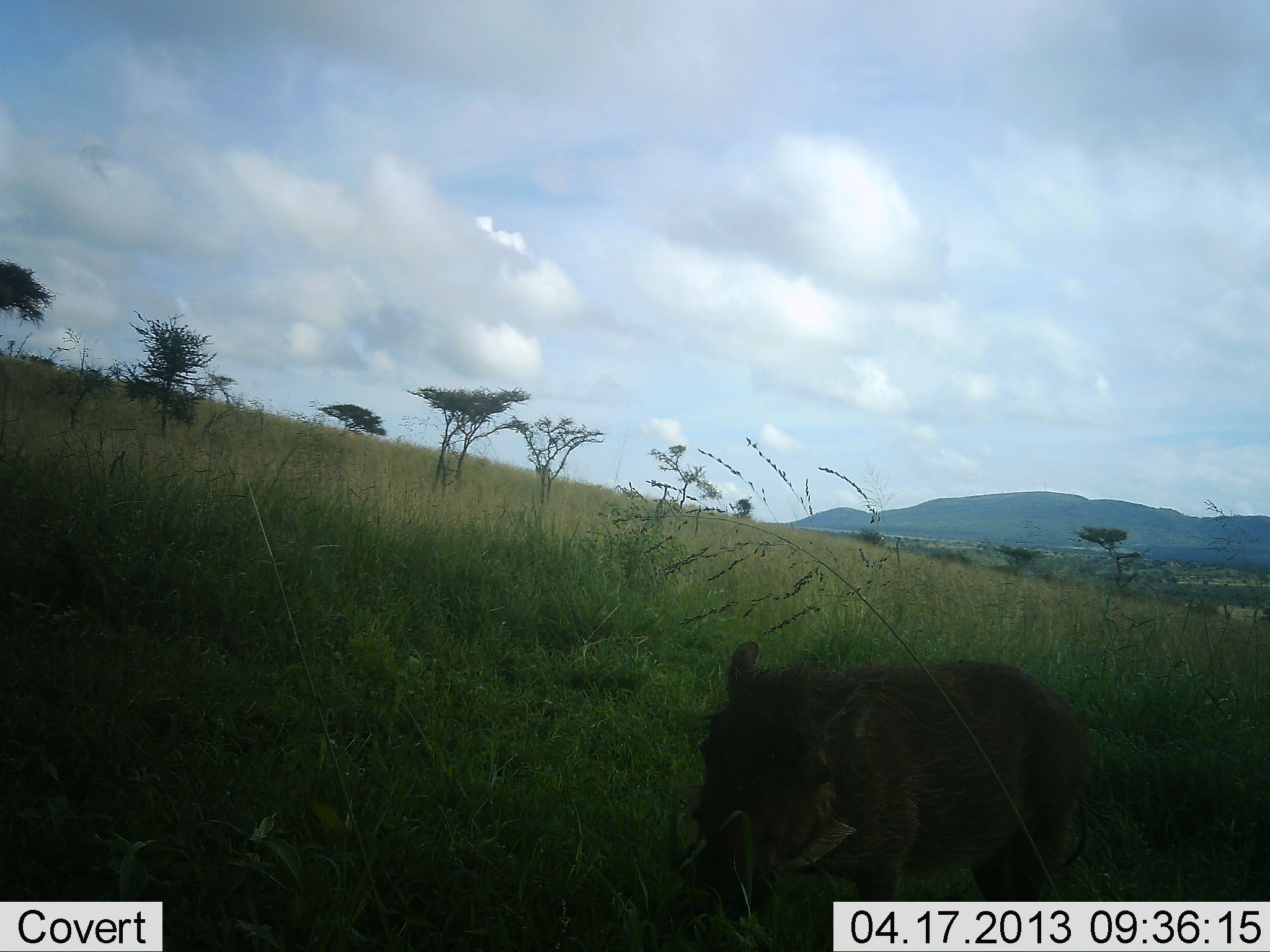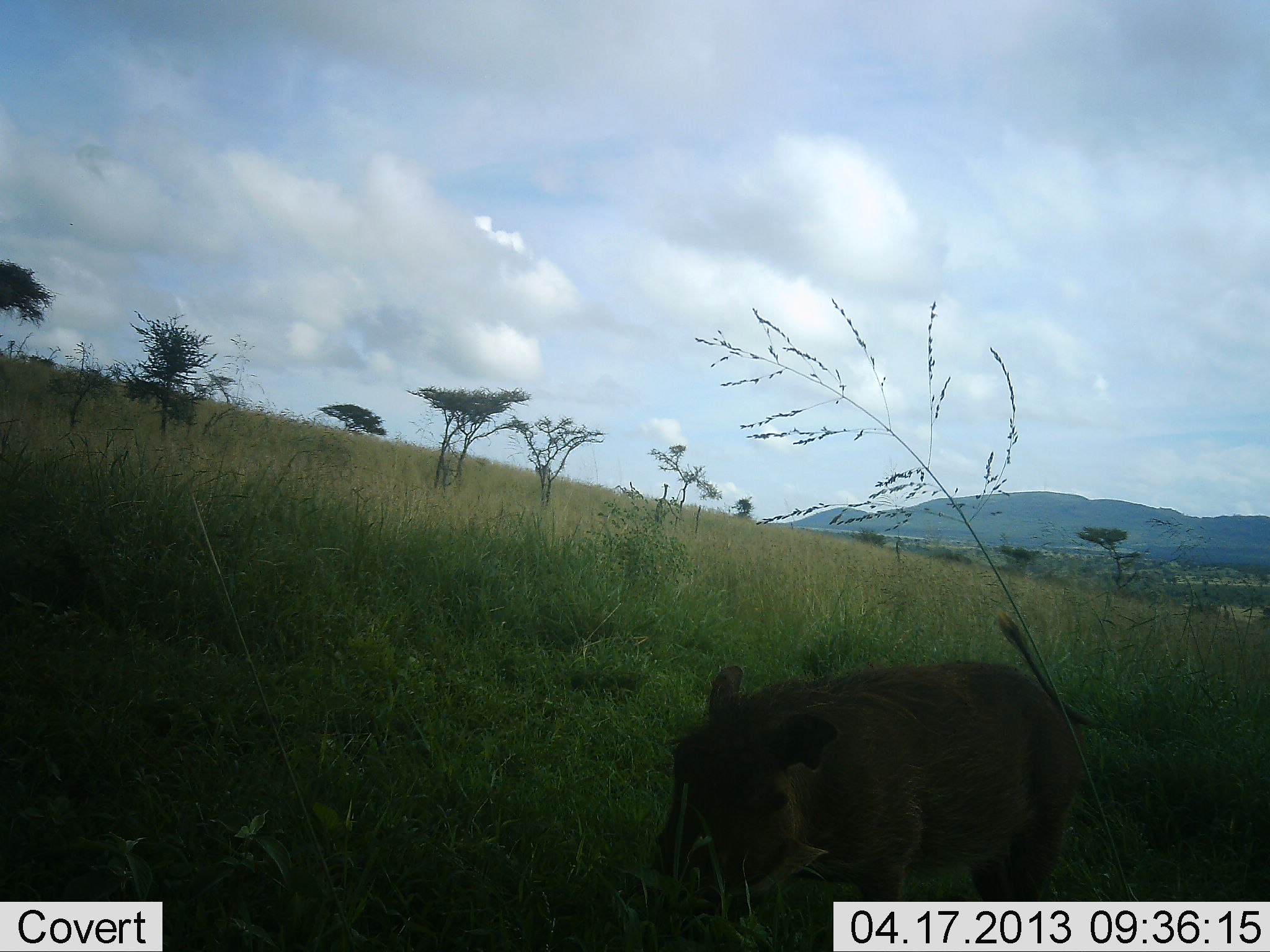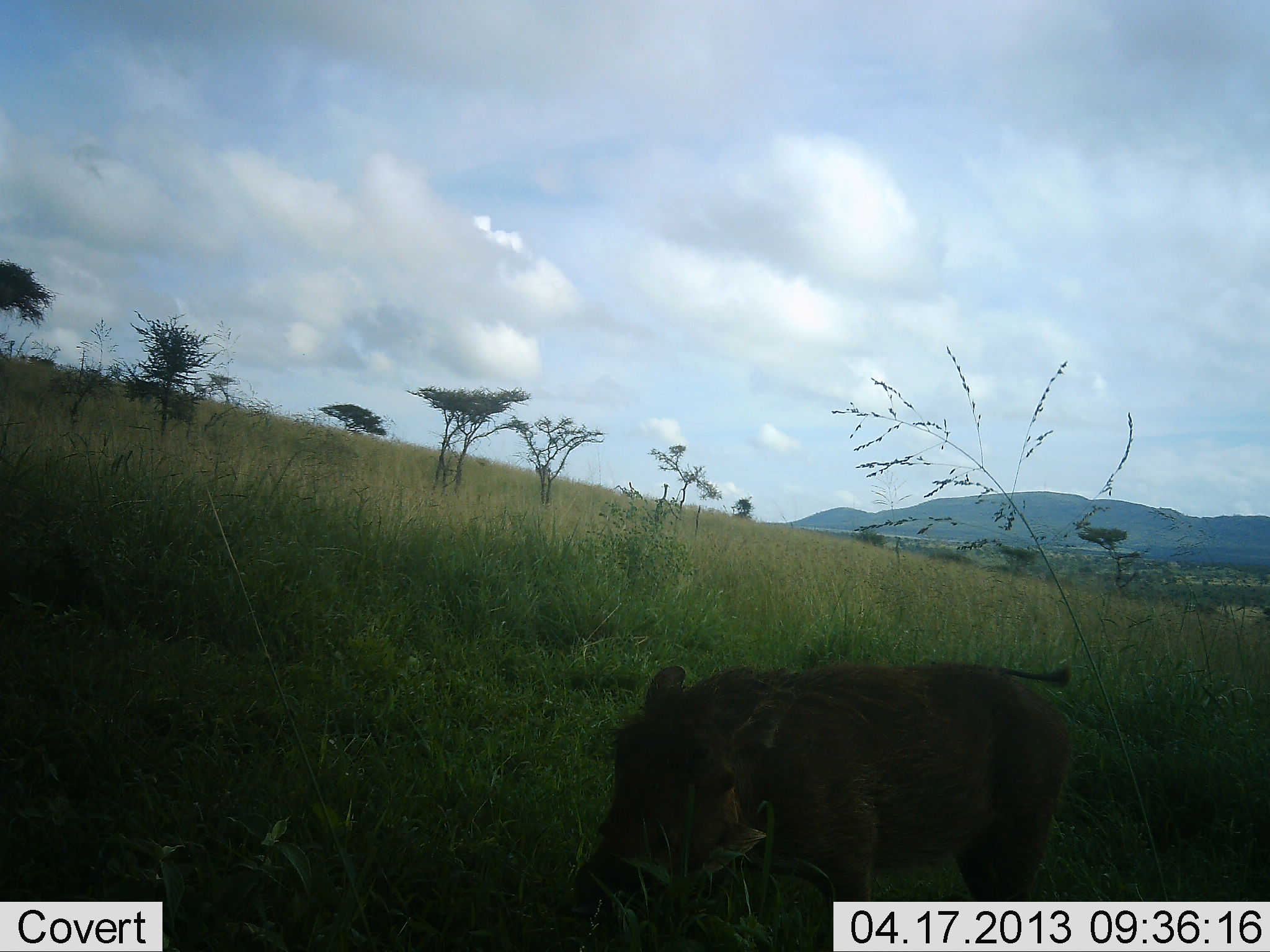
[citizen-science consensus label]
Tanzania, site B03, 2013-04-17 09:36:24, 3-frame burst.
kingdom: Animalia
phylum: Chordata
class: Mammalia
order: Artiodactyla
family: Suidae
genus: Phacochoerus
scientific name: Phacochoerus africanus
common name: warthog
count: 1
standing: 25%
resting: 0%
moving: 38%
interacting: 0%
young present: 6%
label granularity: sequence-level